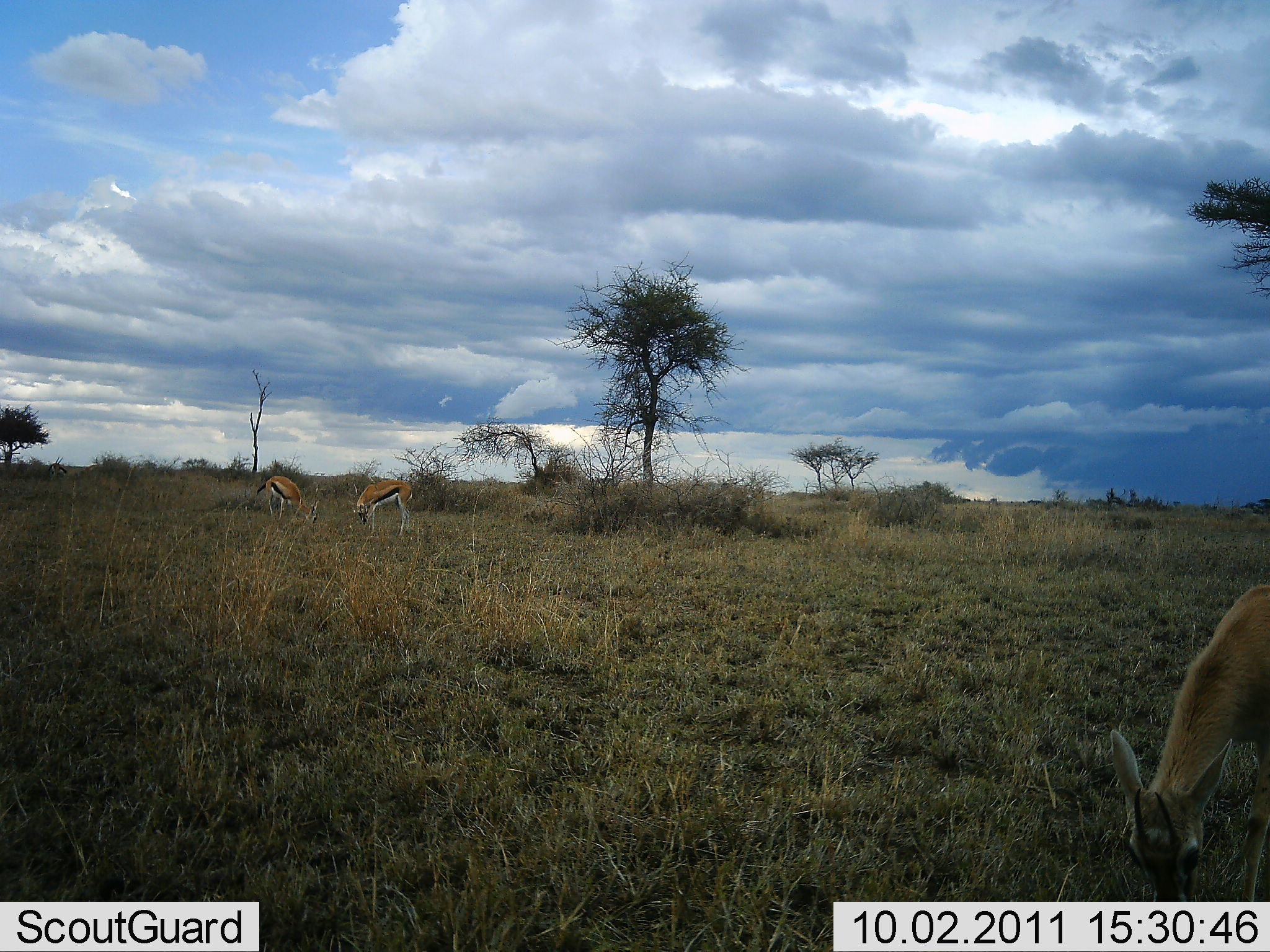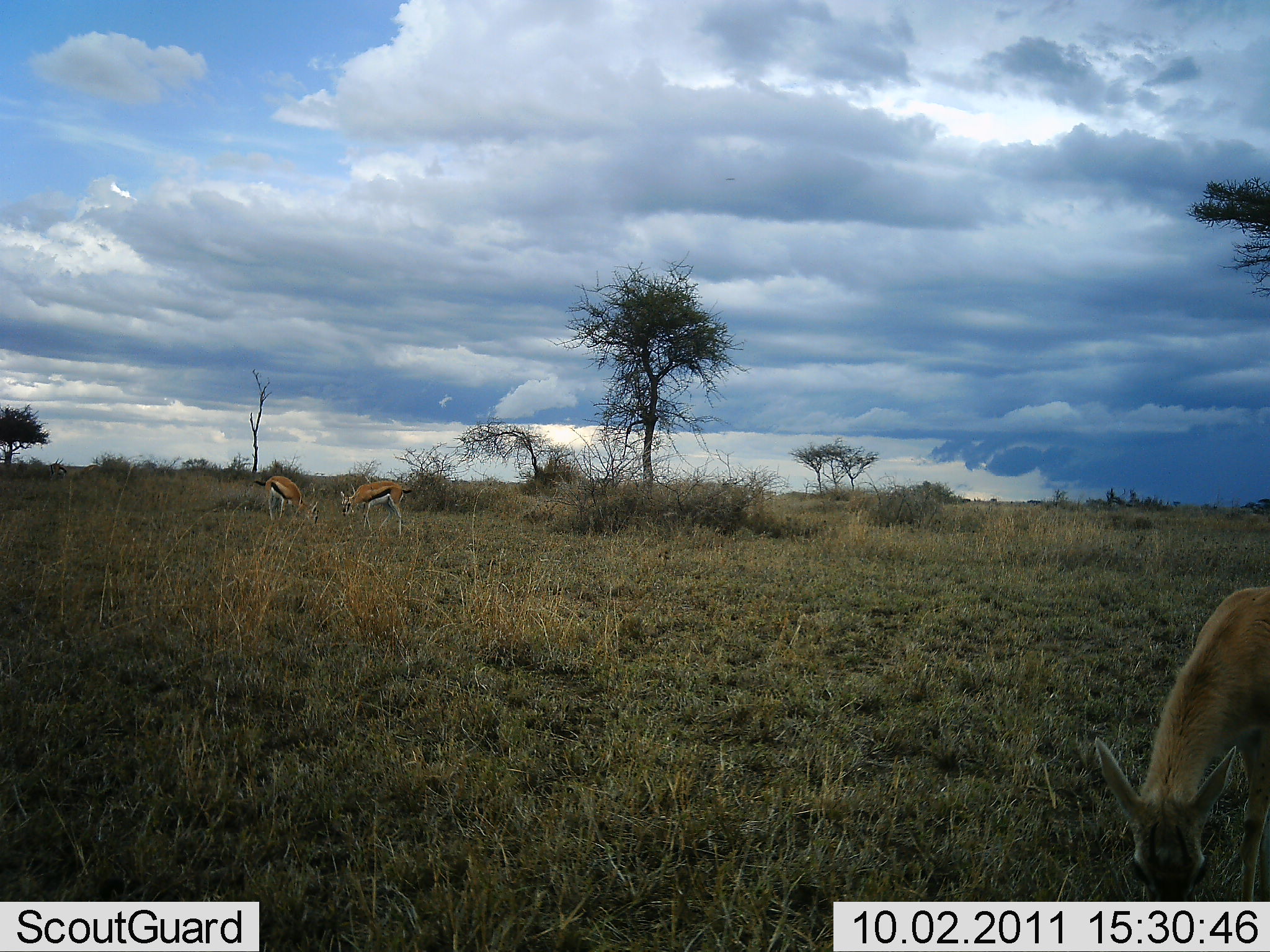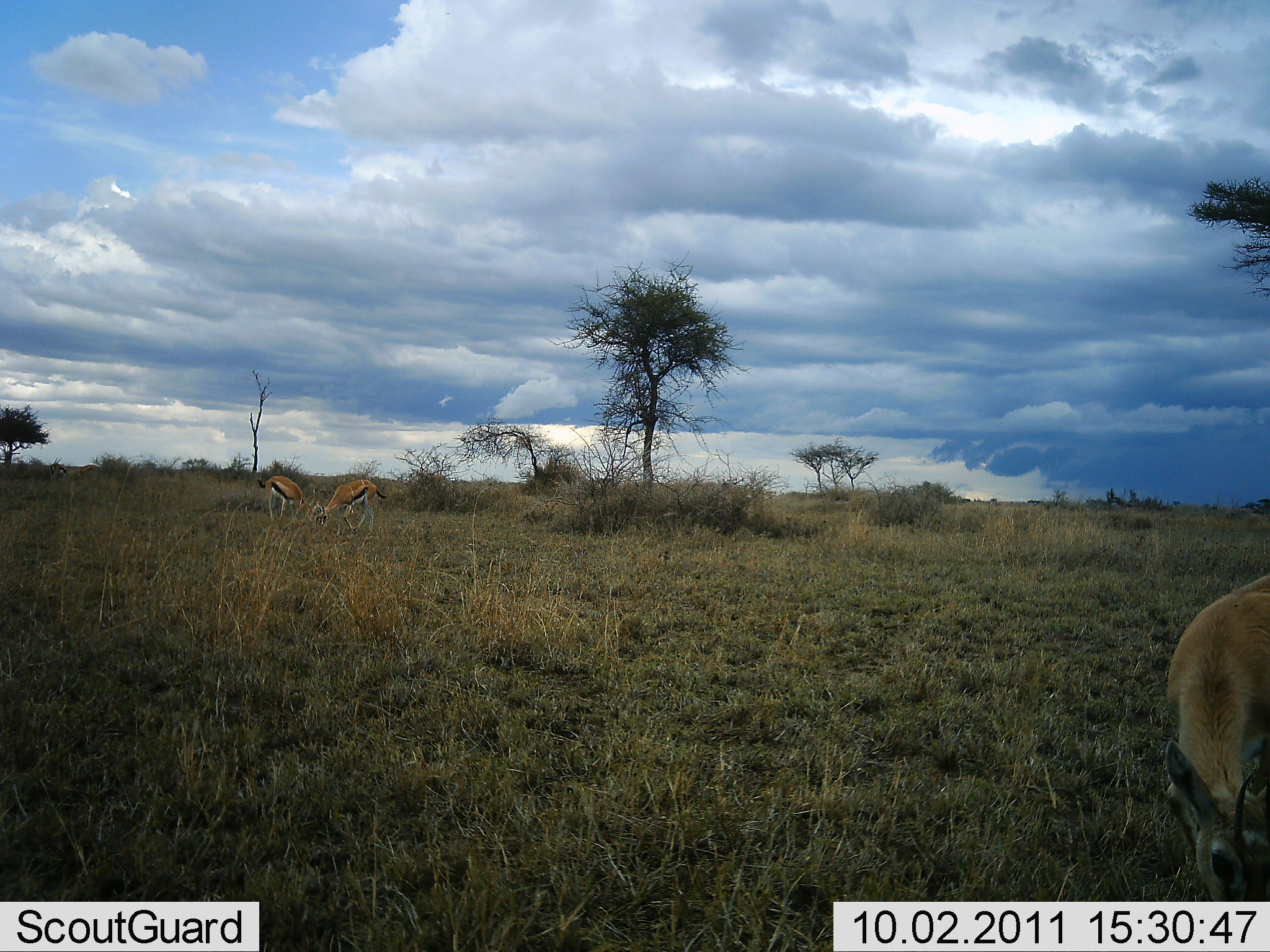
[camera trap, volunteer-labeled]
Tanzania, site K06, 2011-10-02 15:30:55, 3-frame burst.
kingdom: Animalia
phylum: Chordata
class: Mammalia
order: Artiodactyla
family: Bovidae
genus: Eudorcas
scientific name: Eudorcas thomsonii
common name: thomson's gazelle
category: gazellethomsons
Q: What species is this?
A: Gazellethomsons (thomson's gazelle) (Eudorcas thomsonii).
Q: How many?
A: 3.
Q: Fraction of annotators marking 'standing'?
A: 25%.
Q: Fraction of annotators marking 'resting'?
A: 0%.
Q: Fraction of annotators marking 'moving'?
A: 0%.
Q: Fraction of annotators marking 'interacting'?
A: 0%.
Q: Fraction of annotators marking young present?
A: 0%.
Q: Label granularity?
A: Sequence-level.